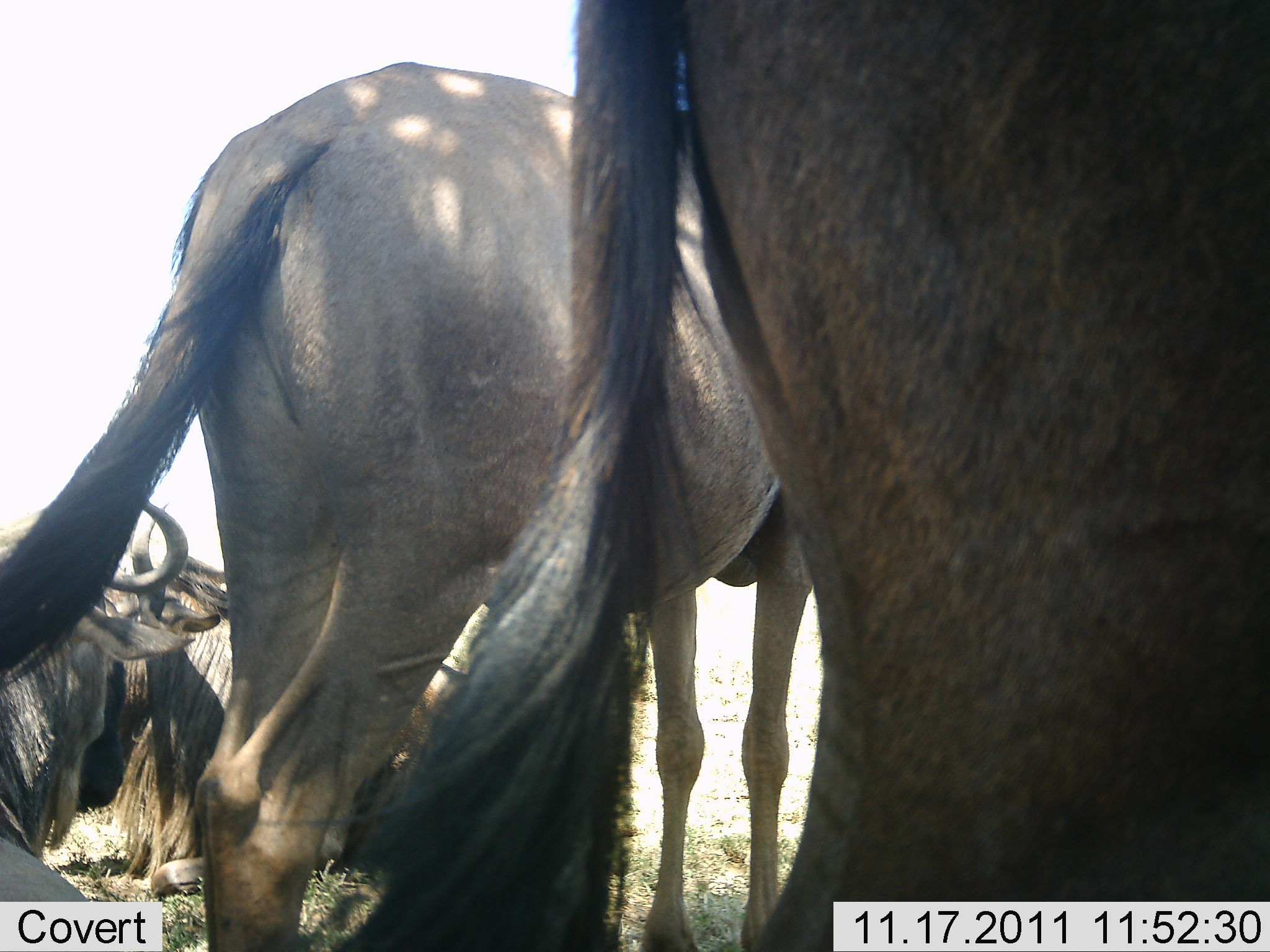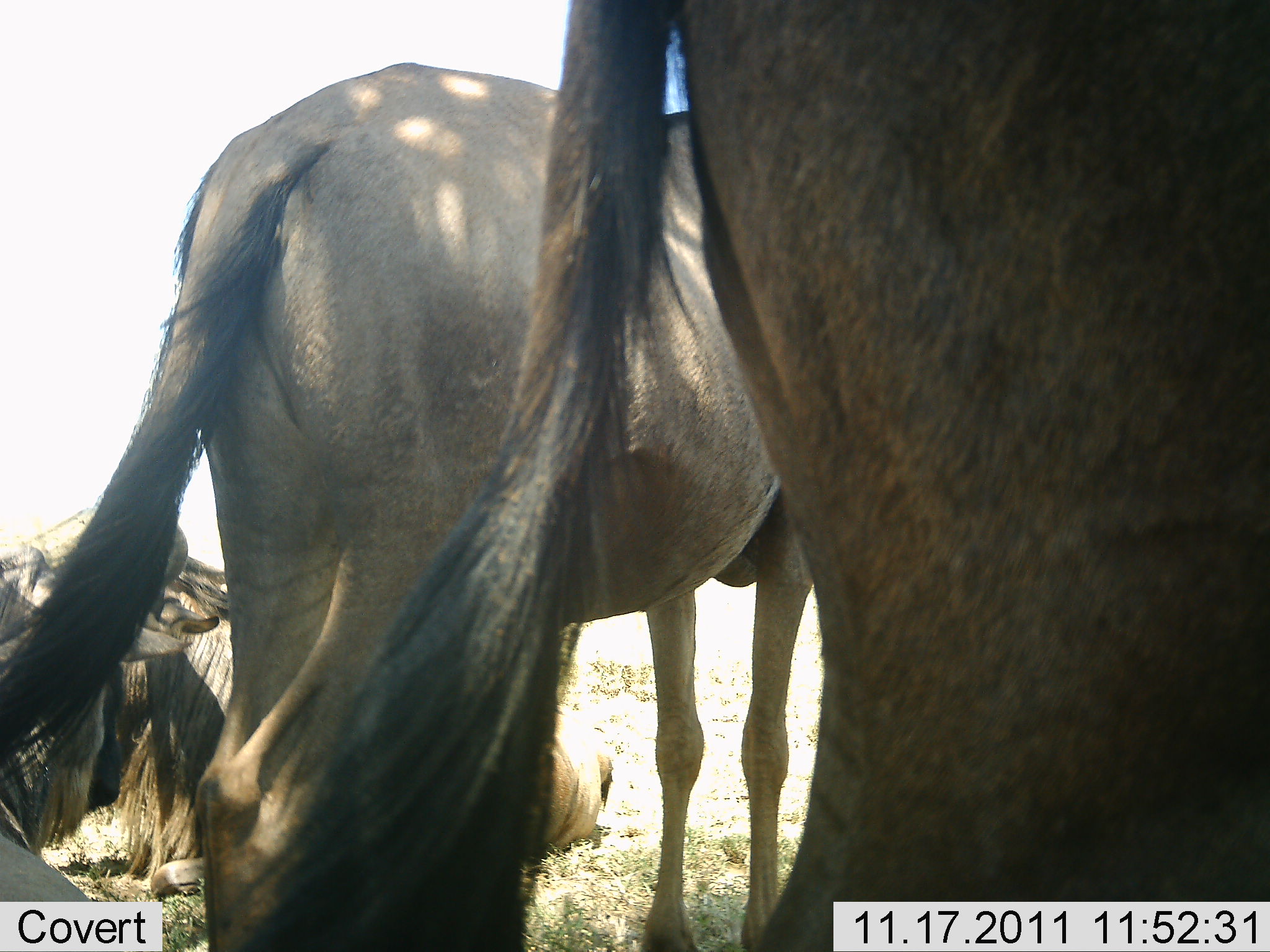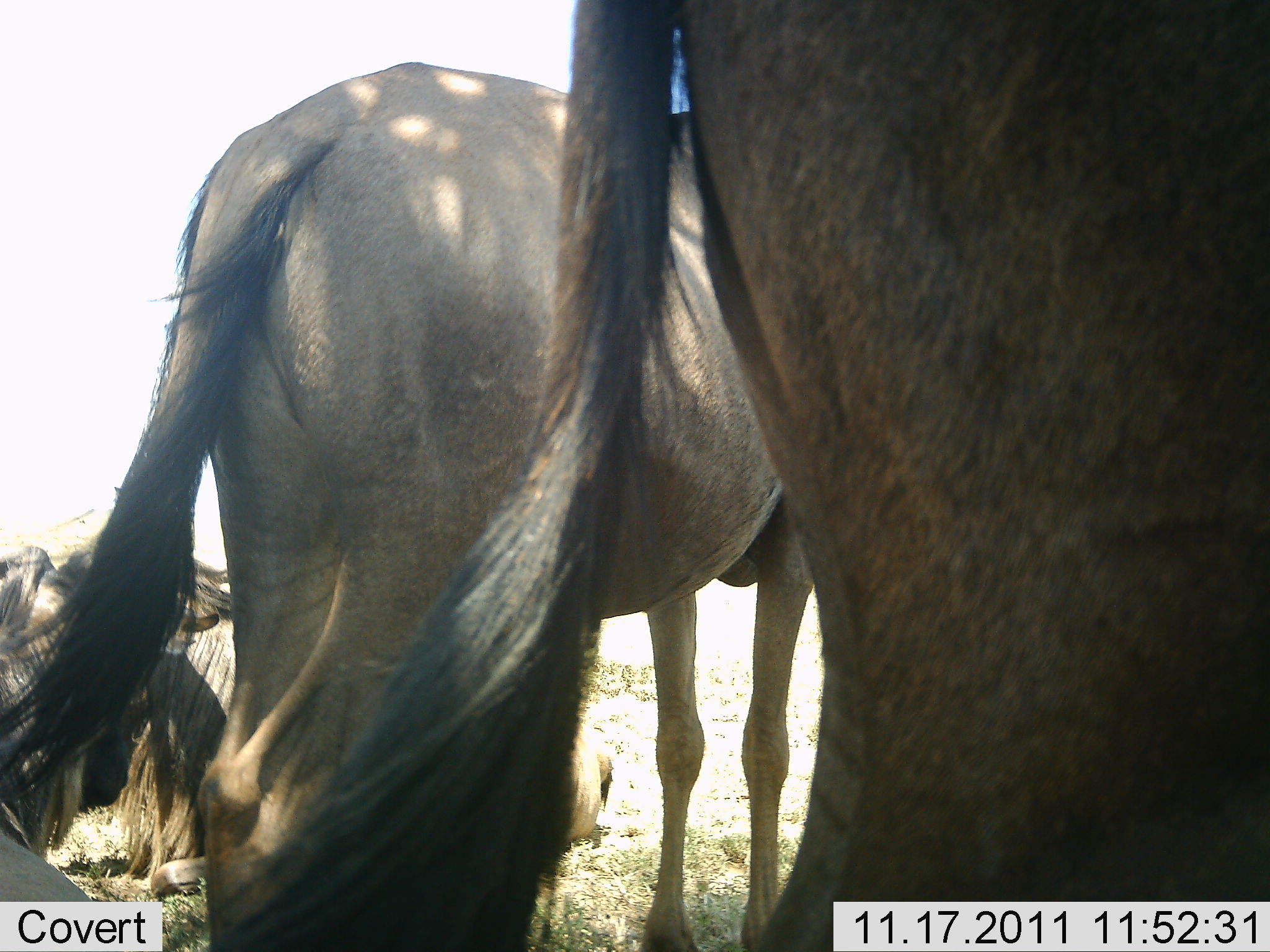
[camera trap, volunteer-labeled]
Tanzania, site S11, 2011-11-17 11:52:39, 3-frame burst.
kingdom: Animalia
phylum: Chordata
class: Mammalia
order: Artiodactyla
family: Bovidae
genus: Connochaetes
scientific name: Connochaetes taurinus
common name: blue wildebeest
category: wildebeest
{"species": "wildebeest (blue wildebeest) (Connochaetes taurinus)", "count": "4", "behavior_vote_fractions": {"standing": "80%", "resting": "60%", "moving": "0%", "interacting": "0%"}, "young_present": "0%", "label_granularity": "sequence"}